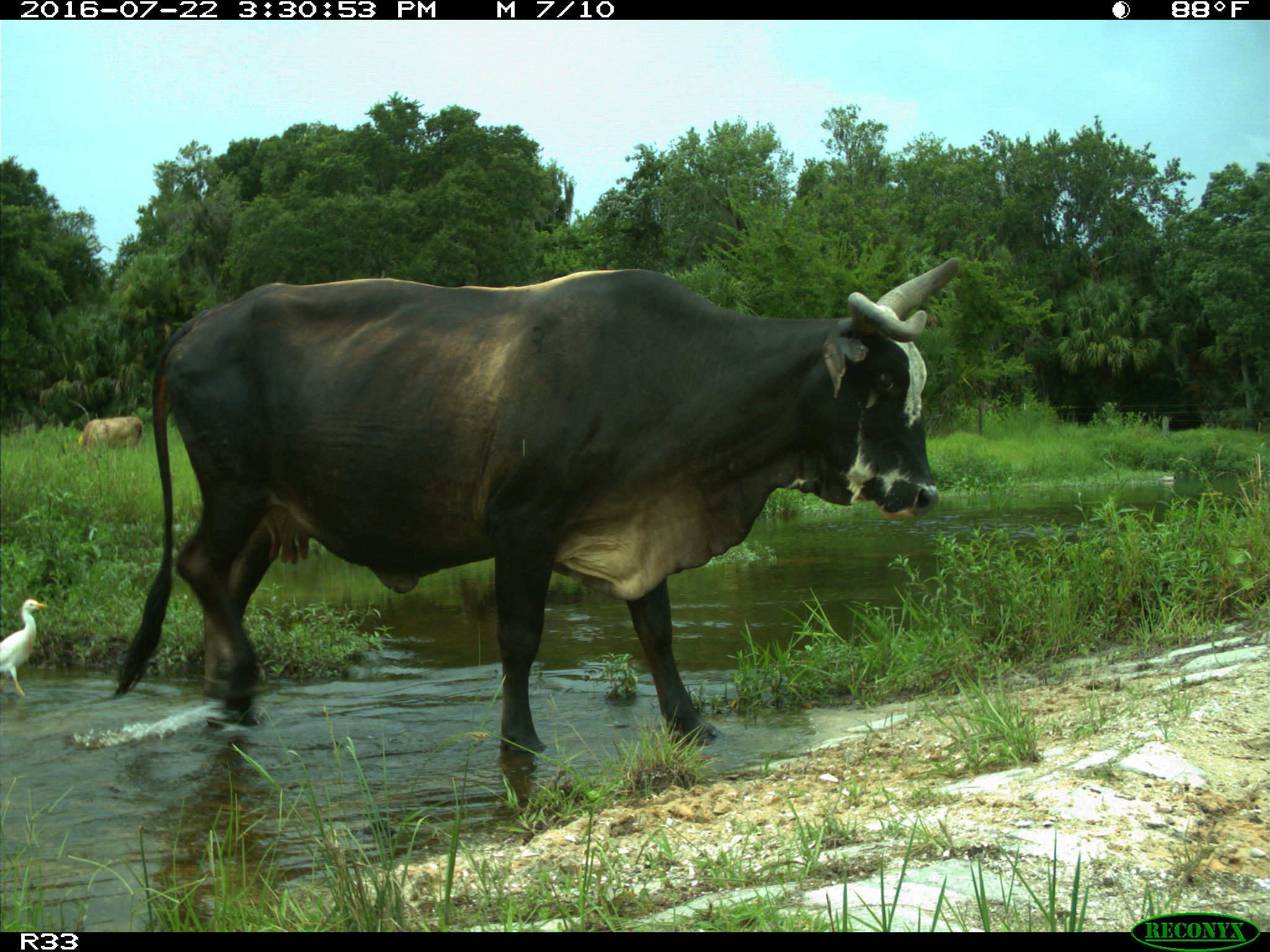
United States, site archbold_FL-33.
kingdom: Animalia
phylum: Chordata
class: Mammalia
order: Artiodactyla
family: Bovidae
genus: Bos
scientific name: Bos taurus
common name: domestic cow